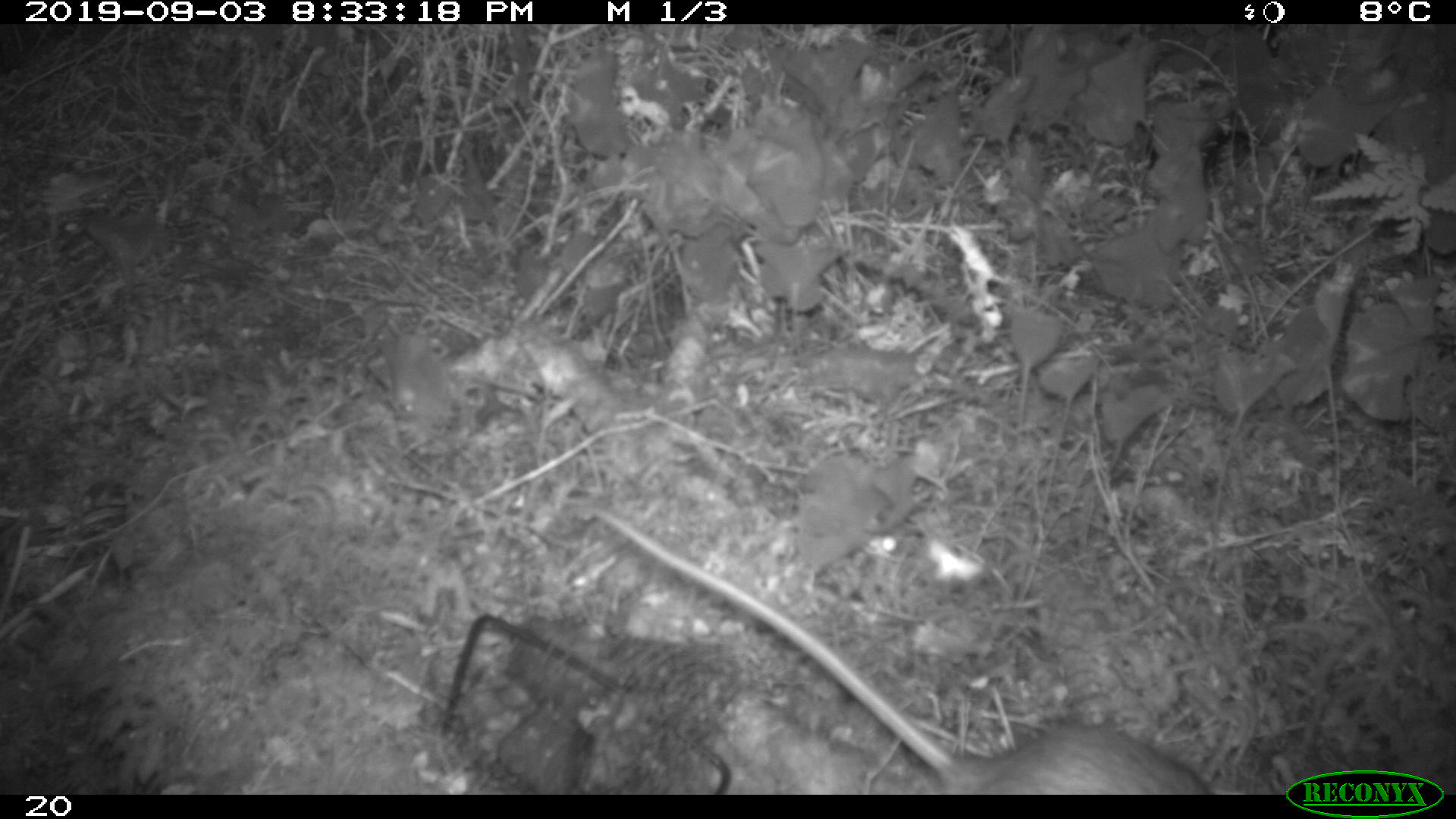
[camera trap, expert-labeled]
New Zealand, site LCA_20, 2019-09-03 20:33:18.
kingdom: Animalia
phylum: Chordata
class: Mammalia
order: Rodentia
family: Muridae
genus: Rattus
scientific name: Rattus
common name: rat